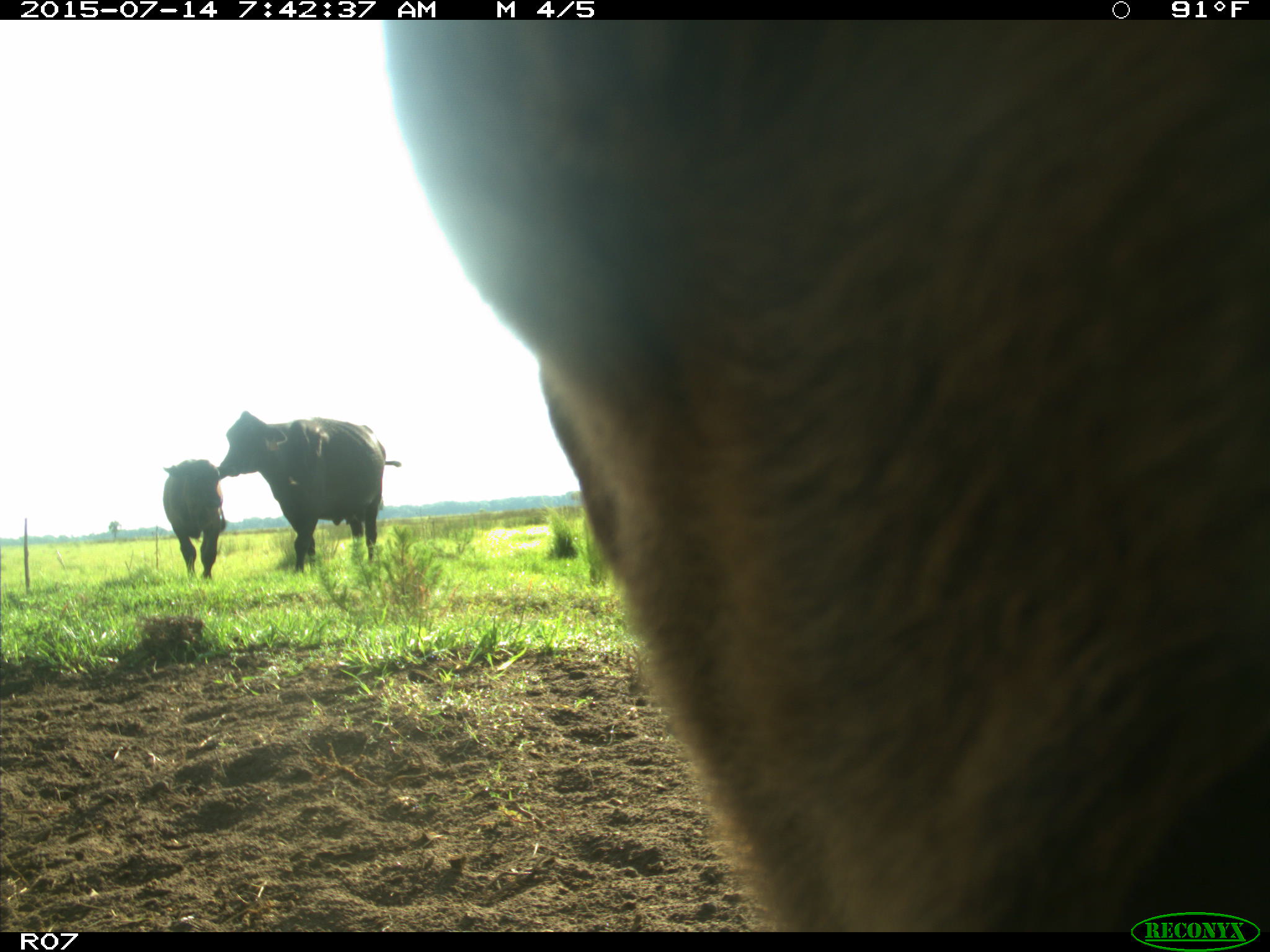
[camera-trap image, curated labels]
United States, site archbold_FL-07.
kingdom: Animalia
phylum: Chordata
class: Mammalia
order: Artiodactyla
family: Bovidae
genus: Bos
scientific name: Bos taurus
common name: domestic cow